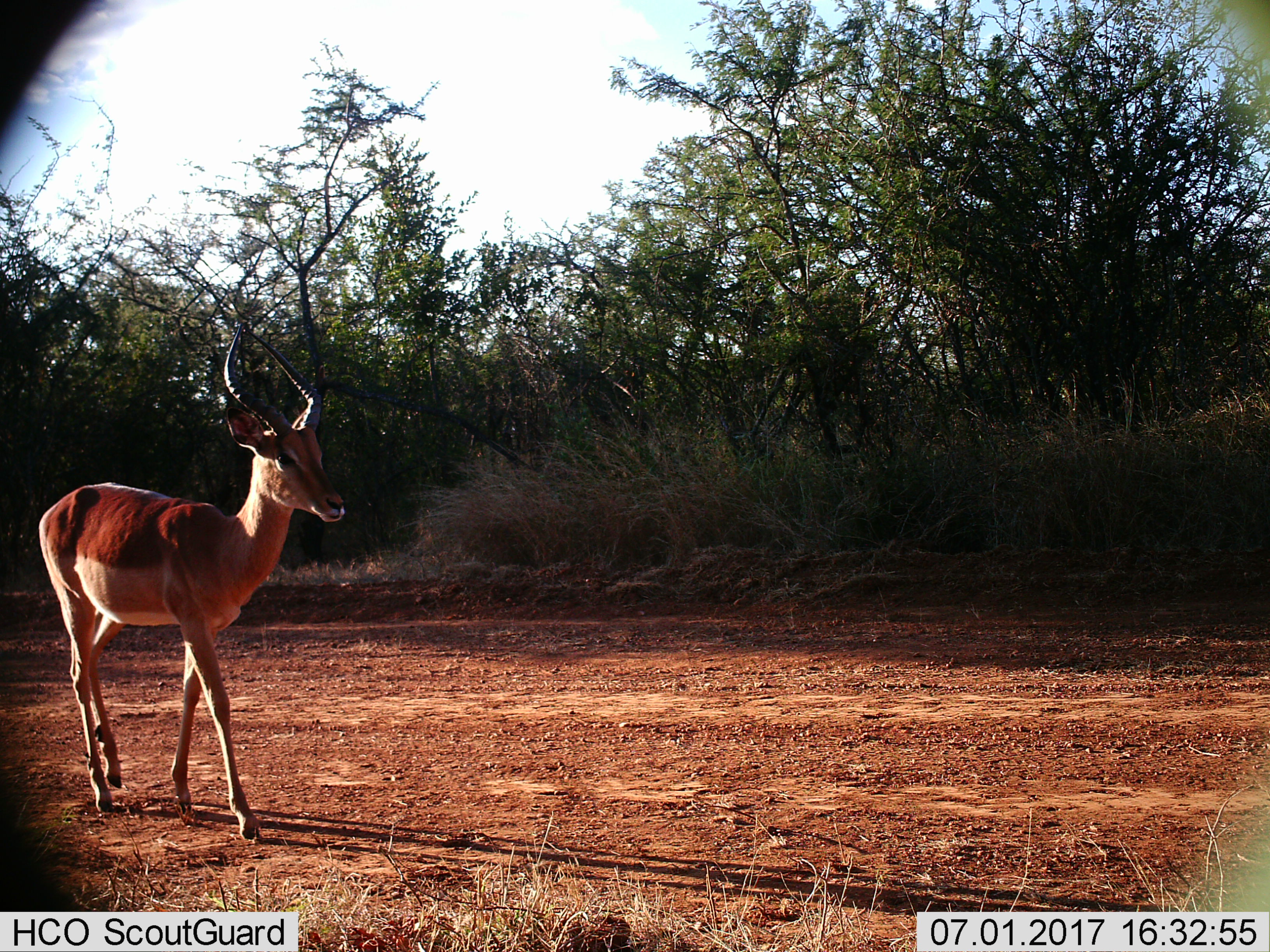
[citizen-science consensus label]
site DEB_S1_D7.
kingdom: Animalia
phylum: Chordata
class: Mammalia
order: Artiodactyla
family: Bovidae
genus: Aepyceros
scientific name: Aepyceros melampus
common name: impala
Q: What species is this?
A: Impala (Aepyceros melampus).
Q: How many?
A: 1.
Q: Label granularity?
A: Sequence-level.